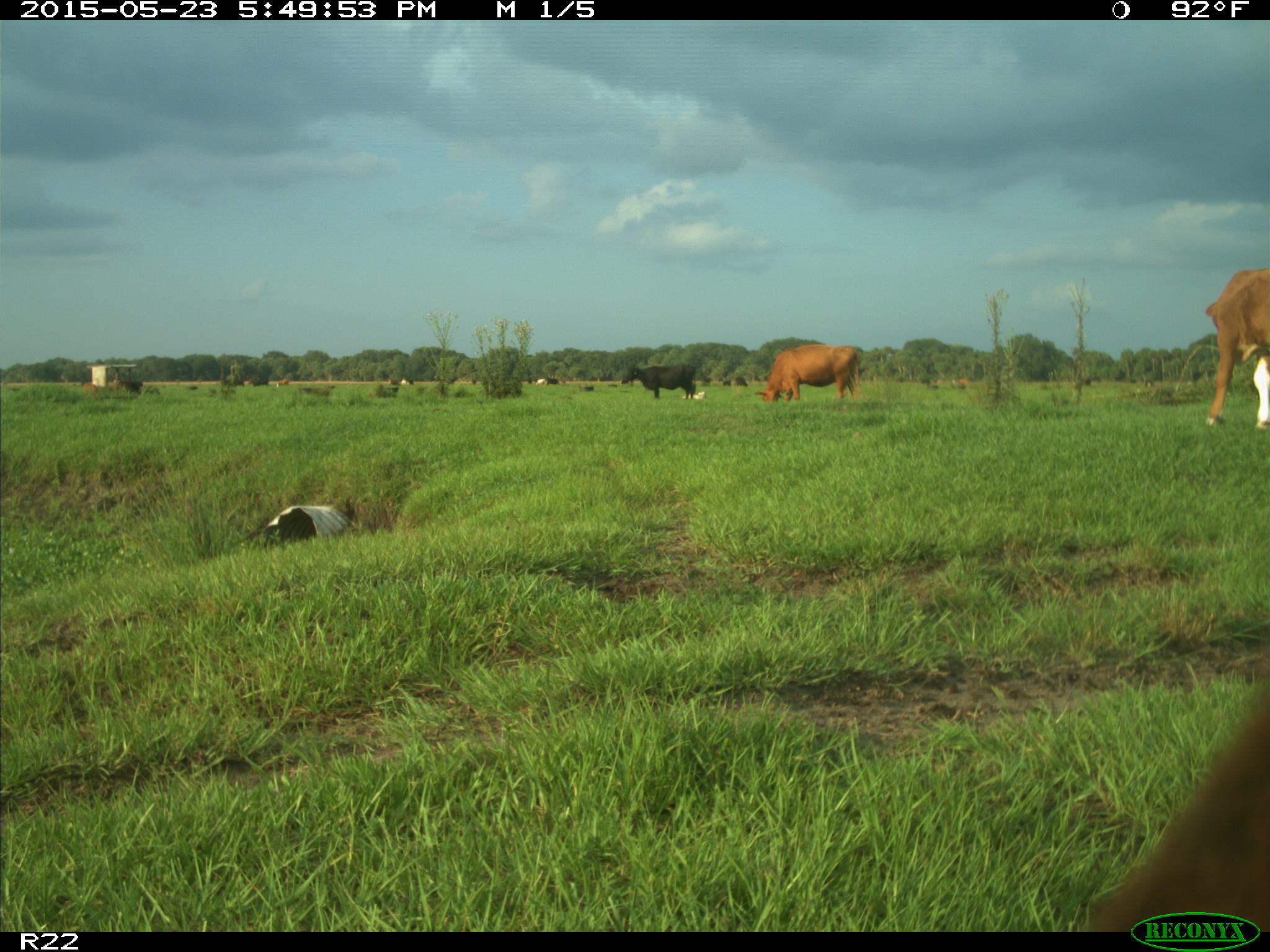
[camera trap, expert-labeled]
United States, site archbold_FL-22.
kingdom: Animalia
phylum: Chordata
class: Mammalia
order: Artiodactyla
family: Bovidae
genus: Bos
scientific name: Bos taurus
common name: domestic cow